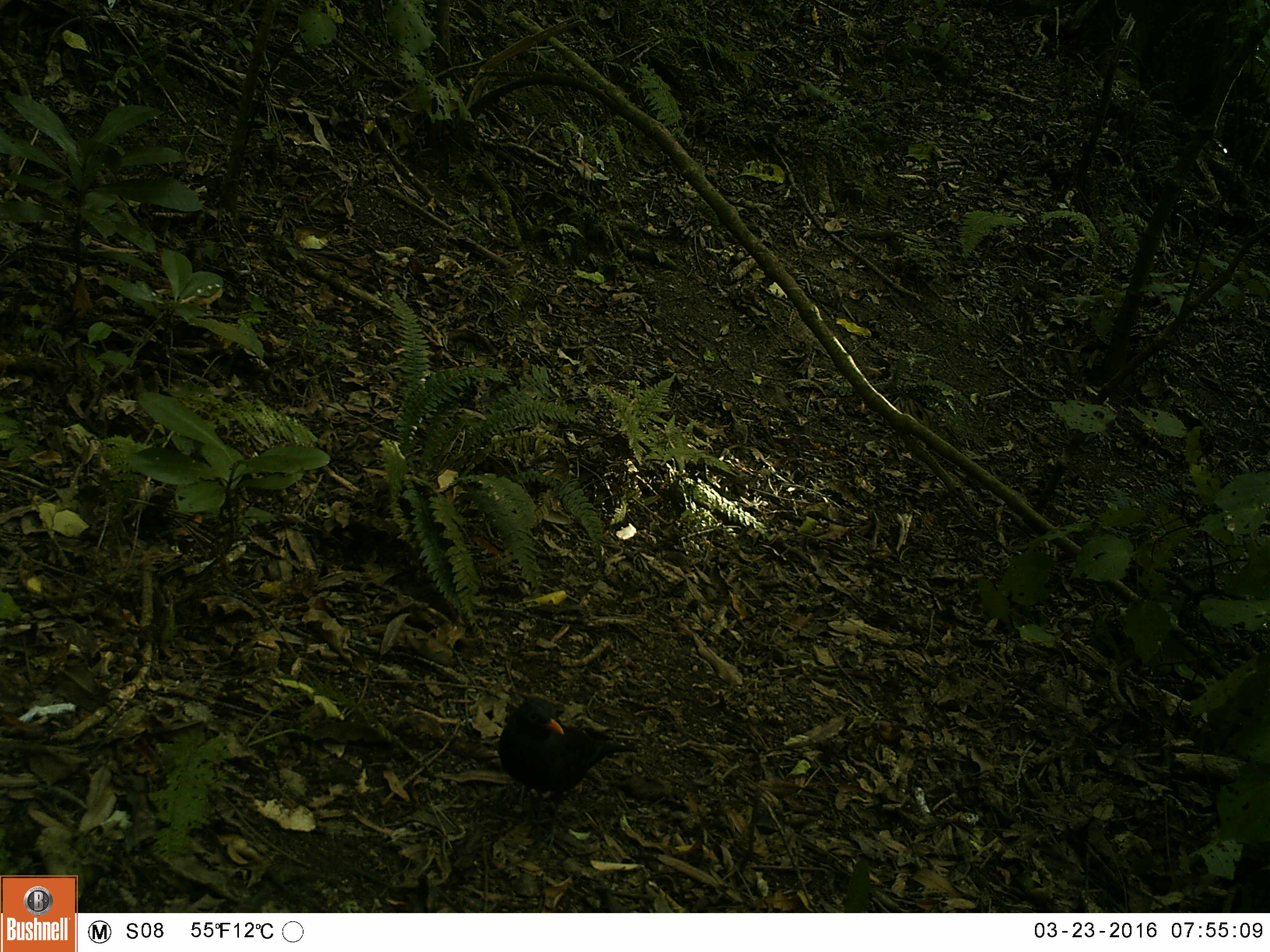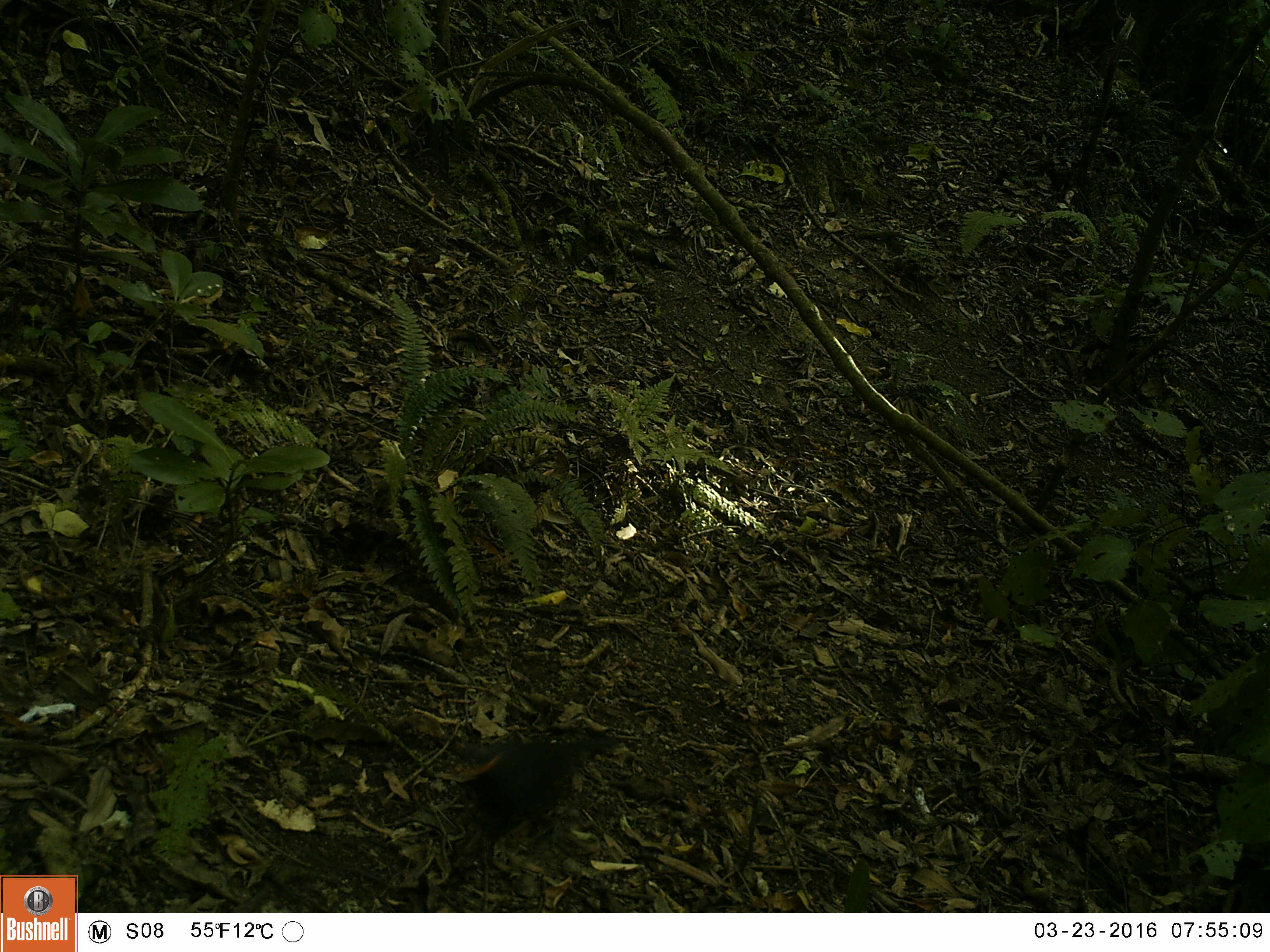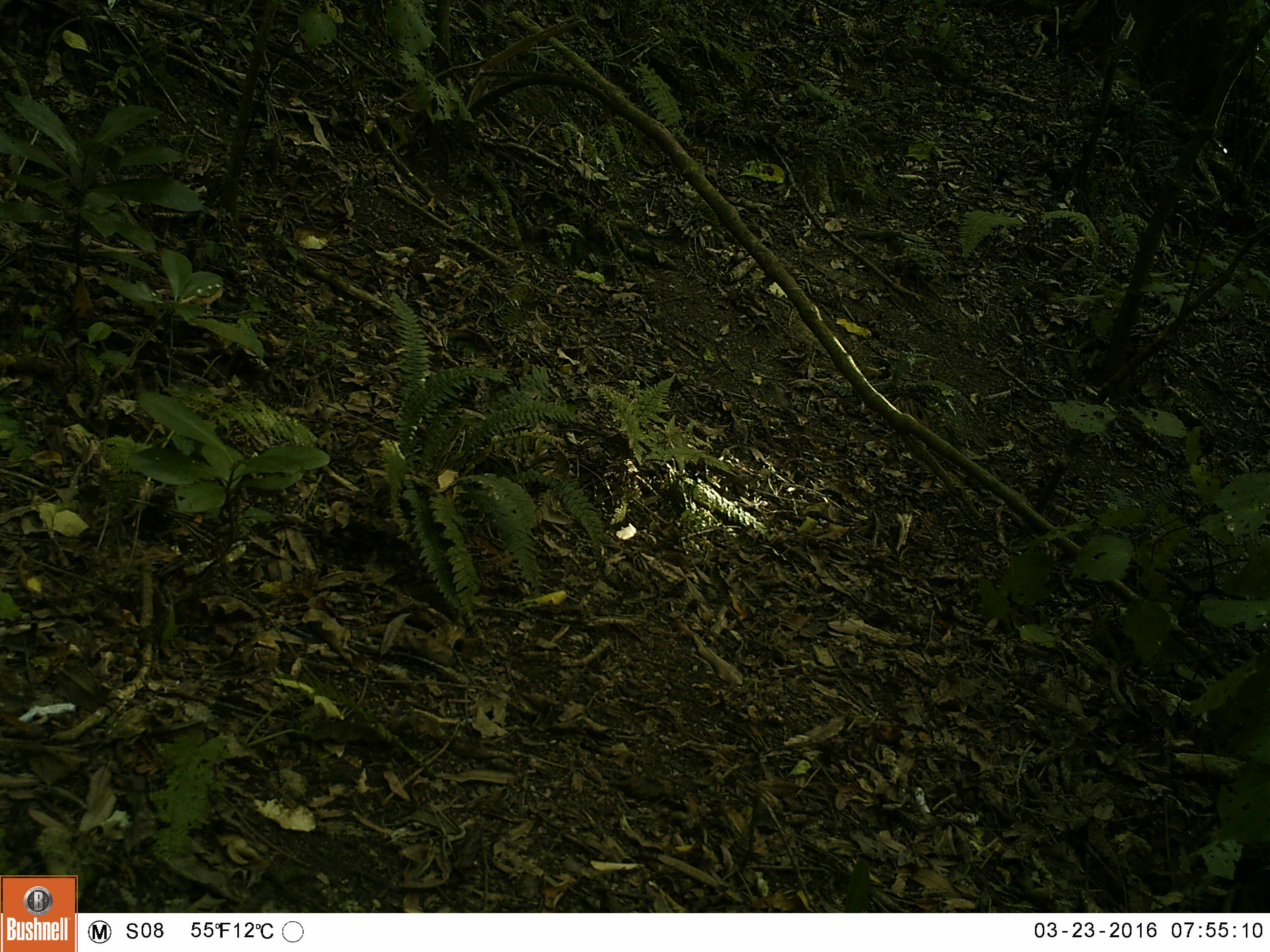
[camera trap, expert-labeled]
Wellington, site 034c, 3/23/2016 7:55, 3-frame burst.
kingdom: Animalia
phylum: Chordata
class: Aves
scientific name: Aves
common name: bird